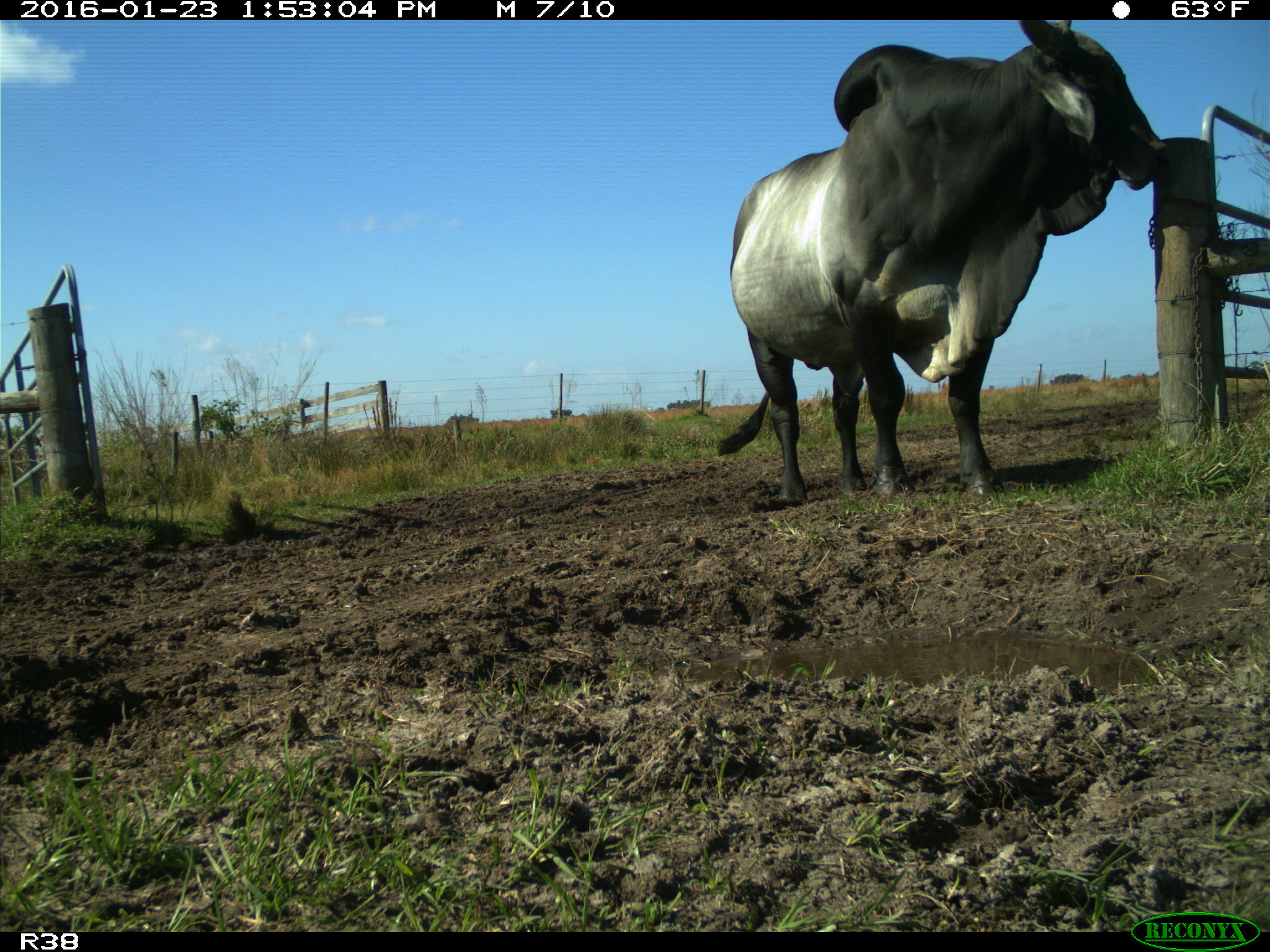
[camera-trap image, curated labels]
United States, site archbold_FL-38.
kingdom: Animalia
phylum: Chordata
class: Mammalia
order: Artiodactyla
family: Bovidae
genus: Bos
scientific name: Bos taurus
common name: domestic cow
Bos taurus (domestic cow).